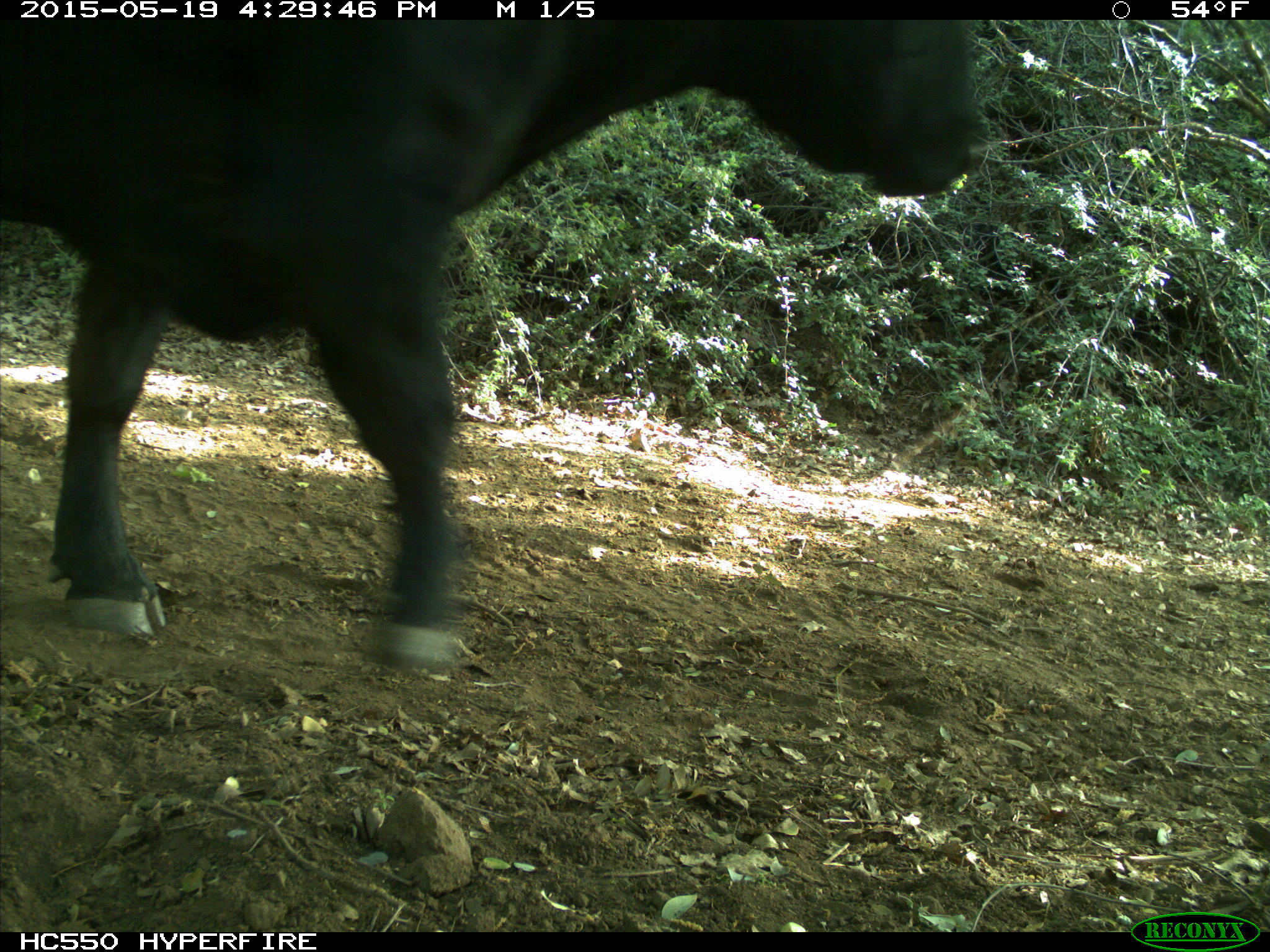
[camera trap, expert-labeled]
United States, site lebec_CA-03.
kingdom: Animalia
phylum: Chordata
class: Mammalia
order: Artiodactyla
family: Bovidae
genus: Bos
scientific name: Bos taurus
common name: domestic cow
Bos taurus (domestic cow).